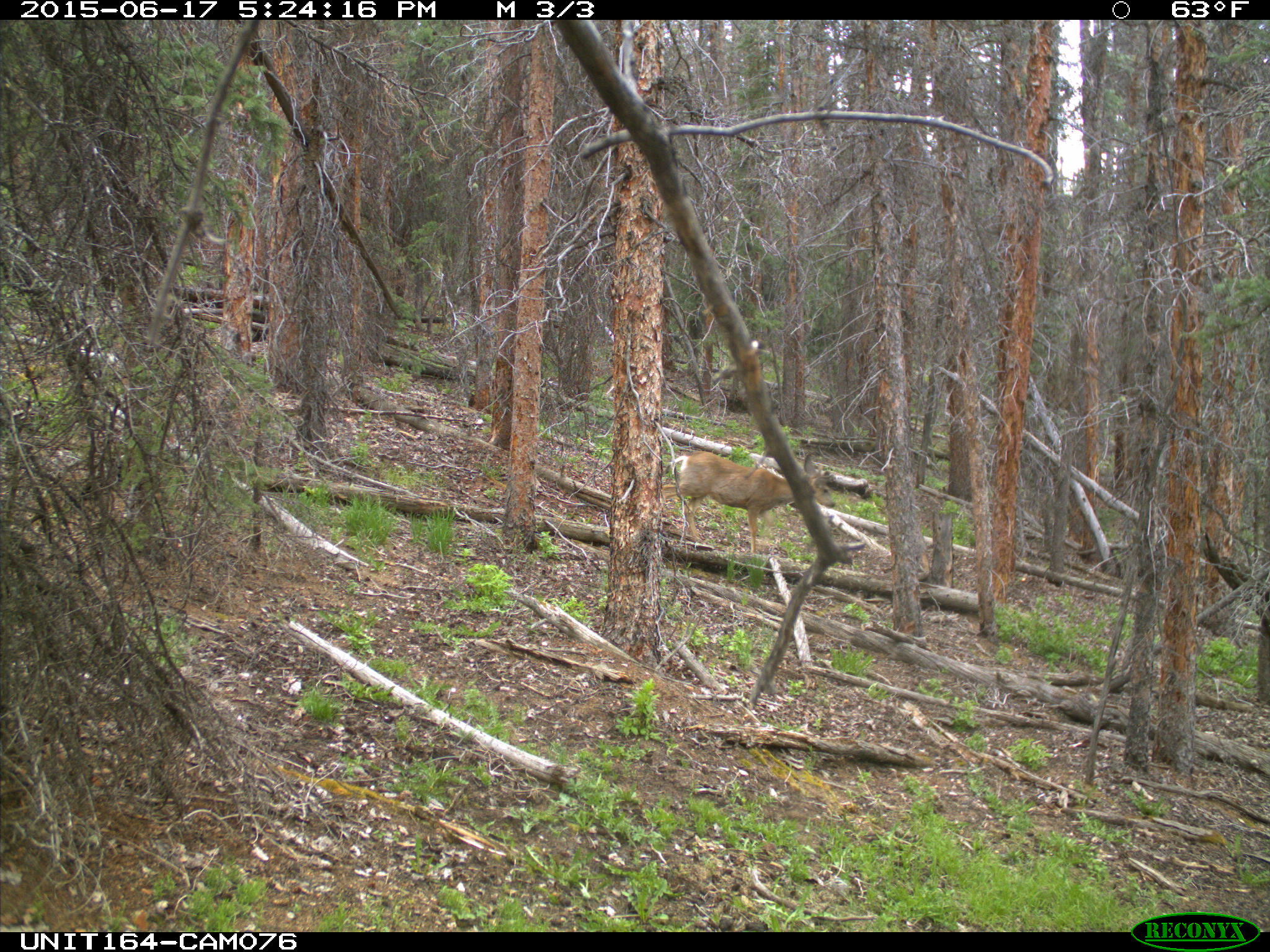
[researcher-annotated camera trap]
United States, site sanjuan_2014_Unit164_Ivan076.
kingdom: Animalia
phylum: Chordata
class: Mammalia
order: Artiodactyla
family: Cervidae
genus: Odocoileus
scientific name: Odocoileus hemionus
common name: mule deer